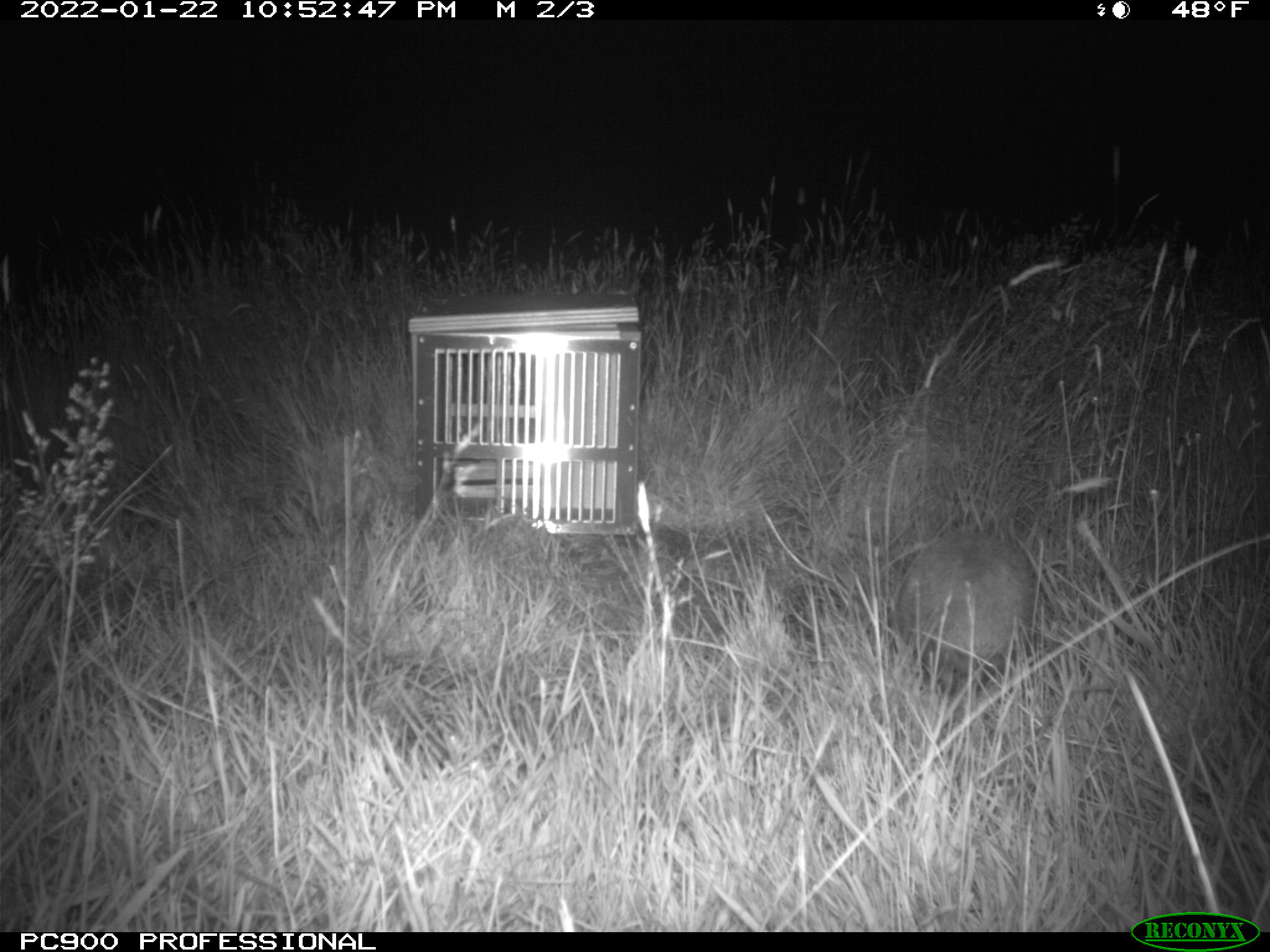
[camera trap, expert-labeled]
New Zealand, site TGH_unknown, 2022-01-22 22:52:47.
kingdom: Animalia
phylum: Chordata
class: Mammalia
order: Eulipotyphla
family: Erinaceidae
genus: Erinaceus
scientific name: Erinaceus europaeus europaeus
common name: european hedgehog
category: hedgehog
Hedgehog (european hedgehog) (Erinaceus europaeus europaeus).